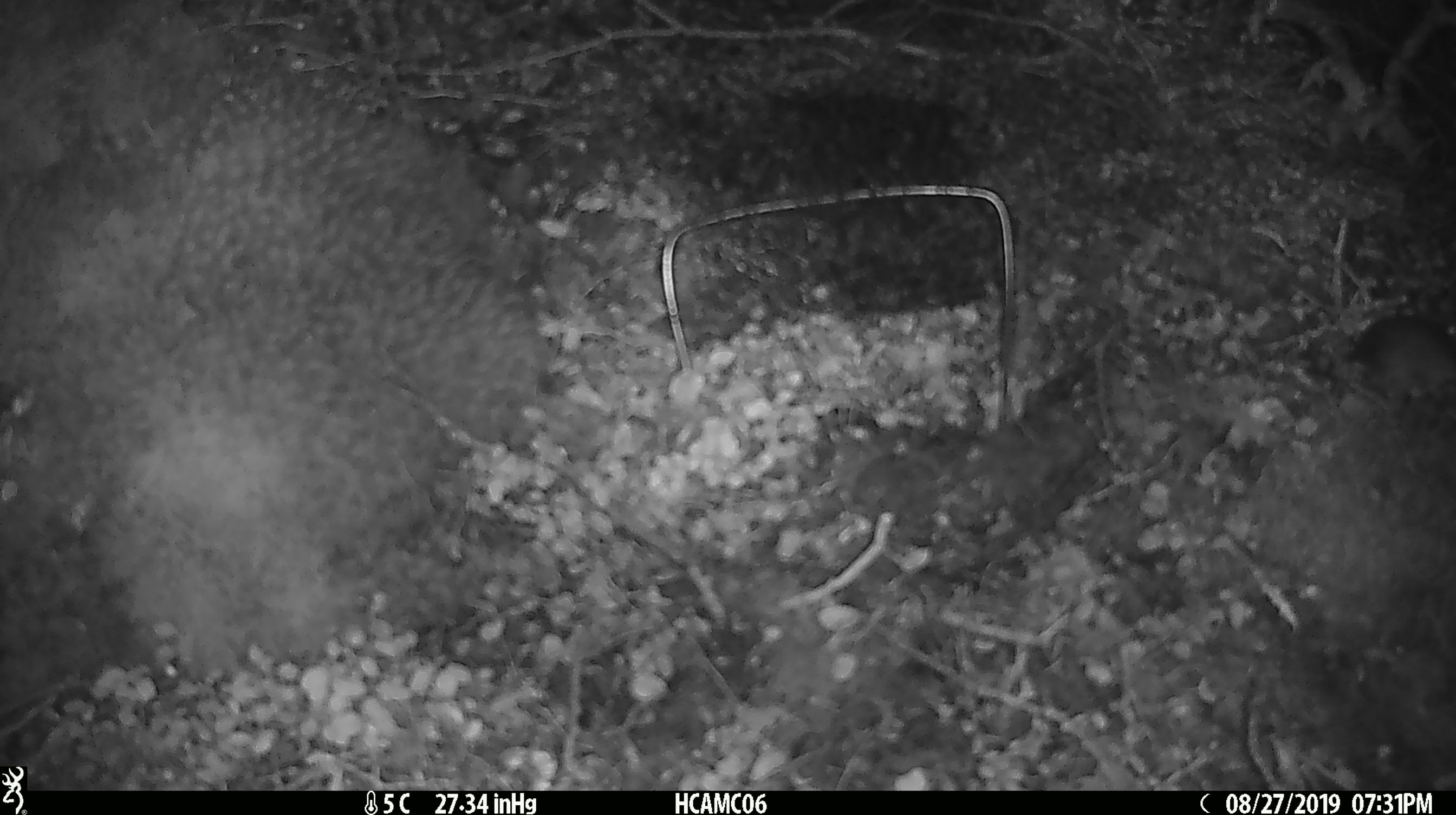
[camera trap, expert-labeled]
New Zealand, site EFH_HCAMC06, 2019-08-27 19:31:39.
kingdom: Animalia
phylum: Chordata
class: Mammalia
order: Rodentia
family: Muridae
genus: Mus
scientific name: Mus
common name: mouse